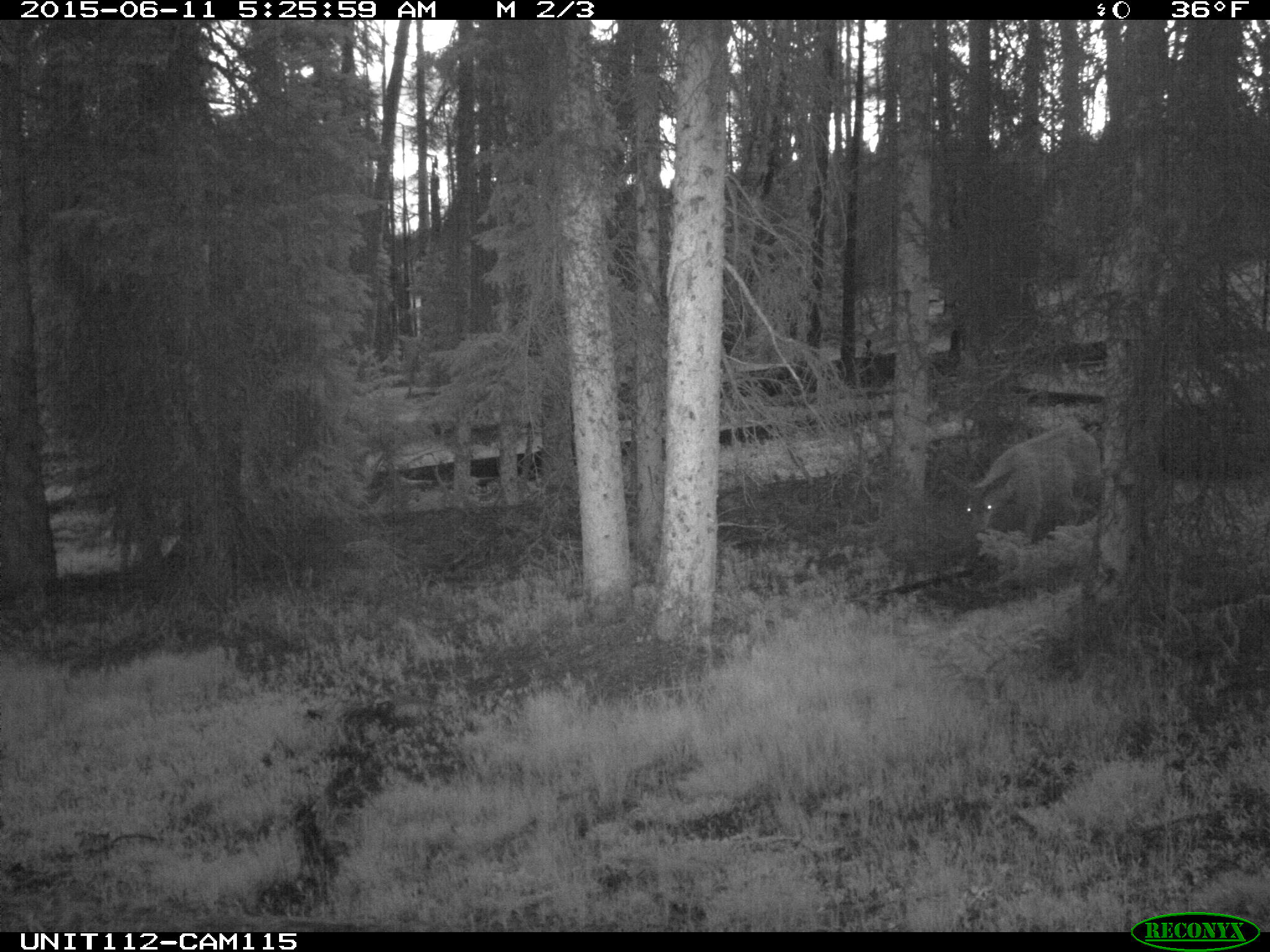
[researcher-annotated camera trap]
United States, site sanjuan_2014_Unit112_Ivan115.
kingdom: Animalia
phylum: Chordata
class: Mammalia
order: Artiodactyla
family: Cervidae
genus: Odocoileus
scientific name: Odocoileus hemionus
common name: mule deer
Odocoileus hemionus (mule deer).